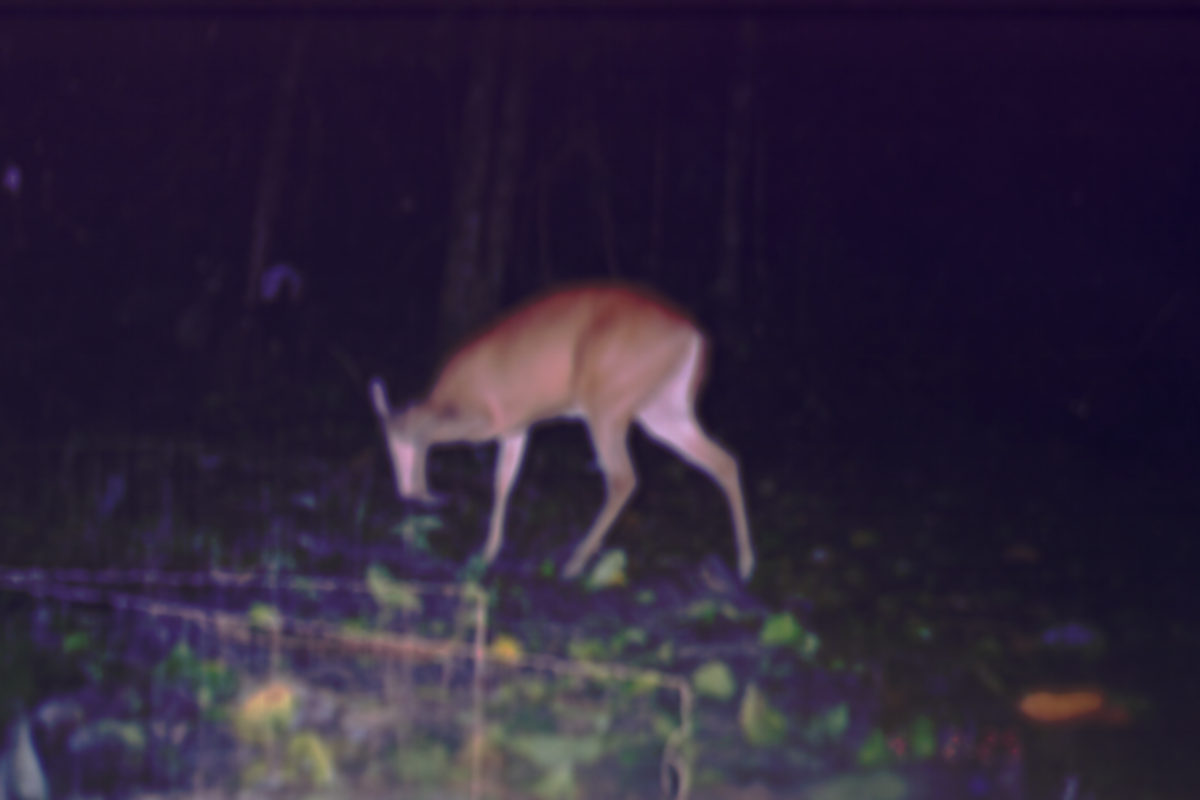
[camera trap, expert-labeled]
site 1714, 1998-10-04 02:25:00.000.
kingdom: Animalia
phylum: Chordata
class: Mammalia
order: Artiodactyla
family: Cervidae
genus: Muntiacus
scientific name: Muntiacus muntjak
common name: southern red muntjac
Muntiacus muntjak (southern red muntjac), count 1.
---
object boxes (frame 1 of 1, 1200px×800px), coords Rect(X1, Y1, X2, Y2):
muntiacus muntjak: Rect(366, 276, 755, 582)